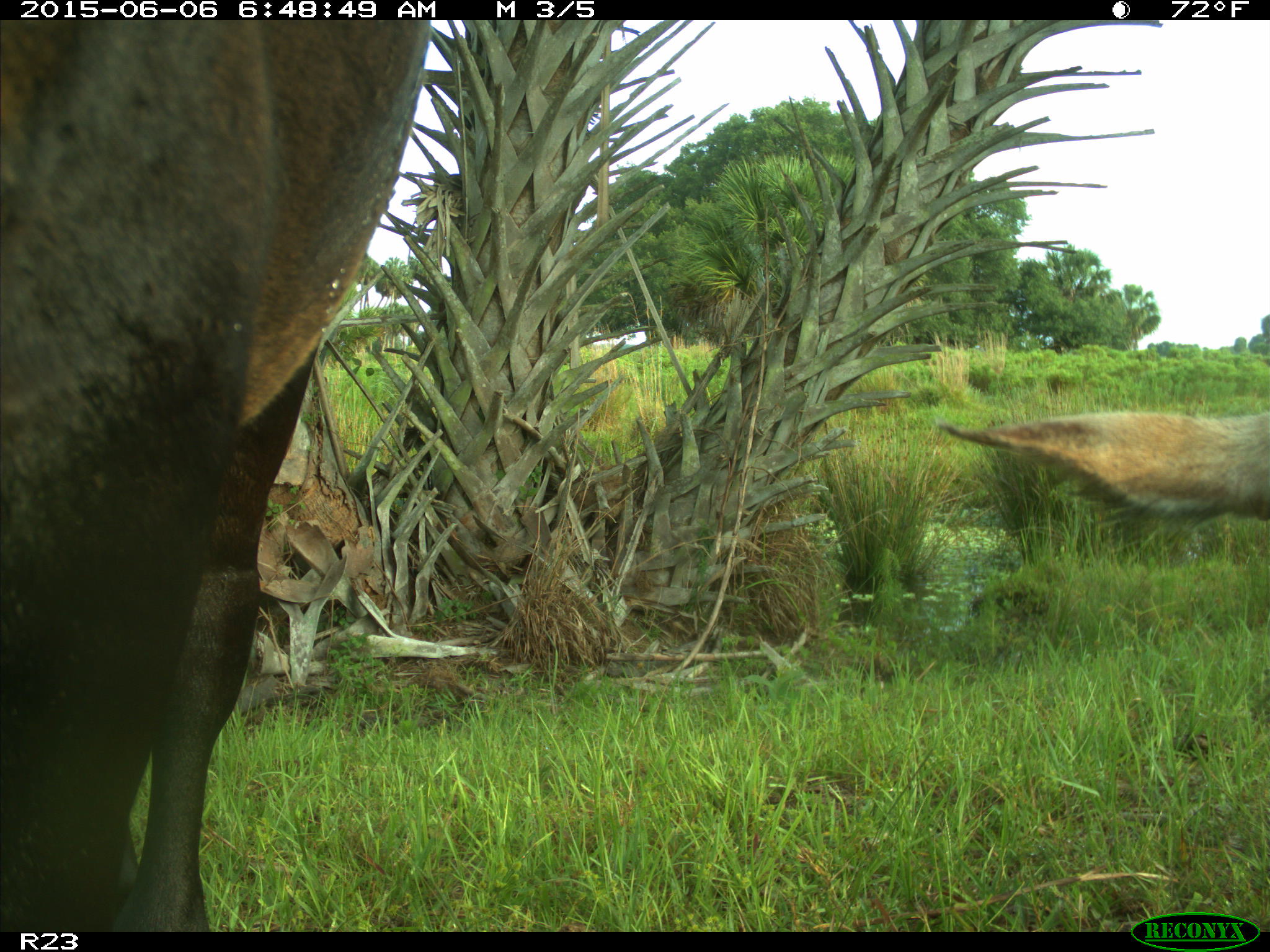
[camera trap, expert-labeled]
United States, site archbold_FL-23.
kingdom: Animalia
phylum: Chordata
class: Mammalia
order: Artiodactyla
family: Bovidae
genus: Bos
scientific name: Bos taurus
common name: domestic cow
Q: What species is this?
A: Bos taurus (domestic cow).